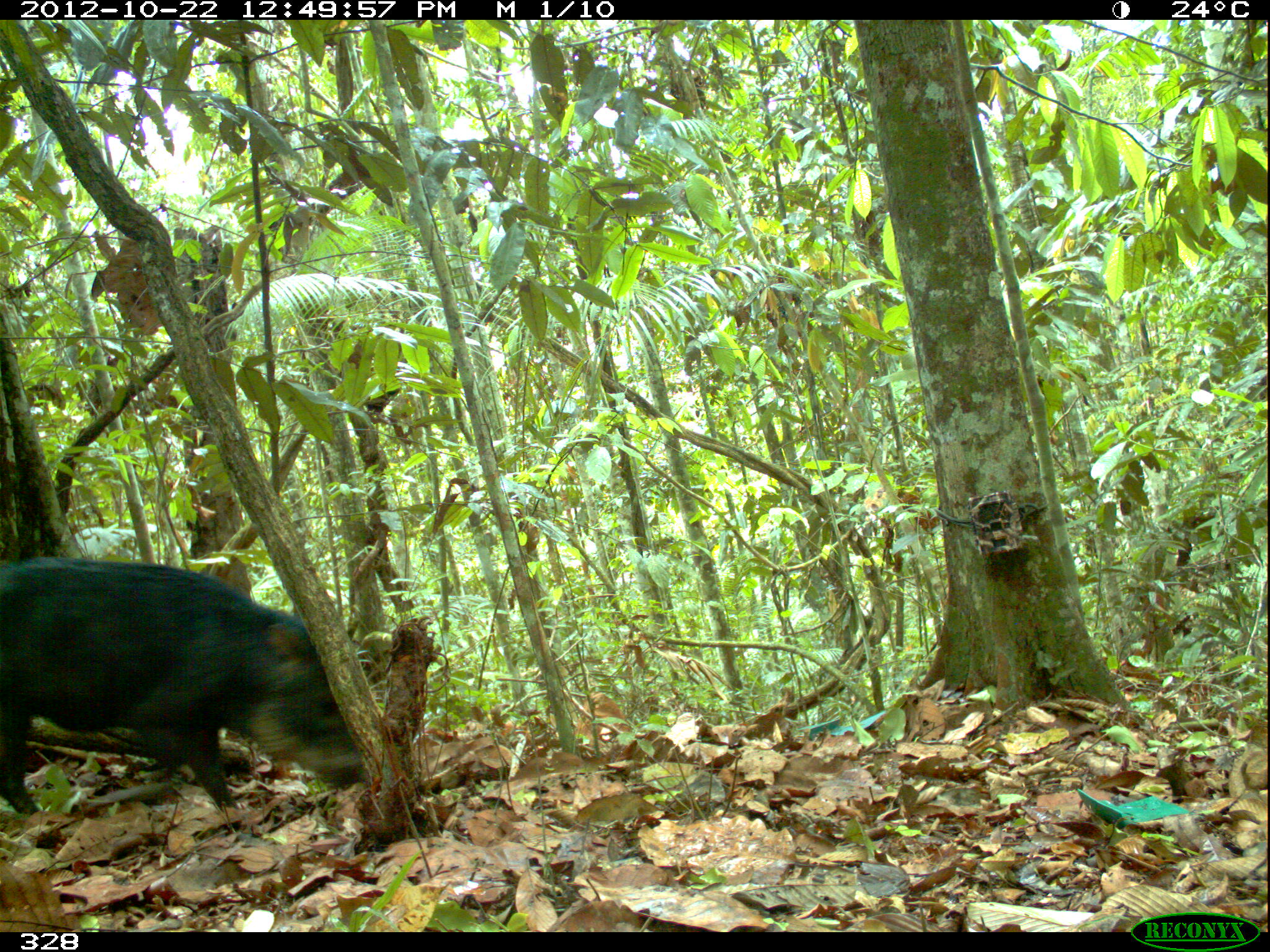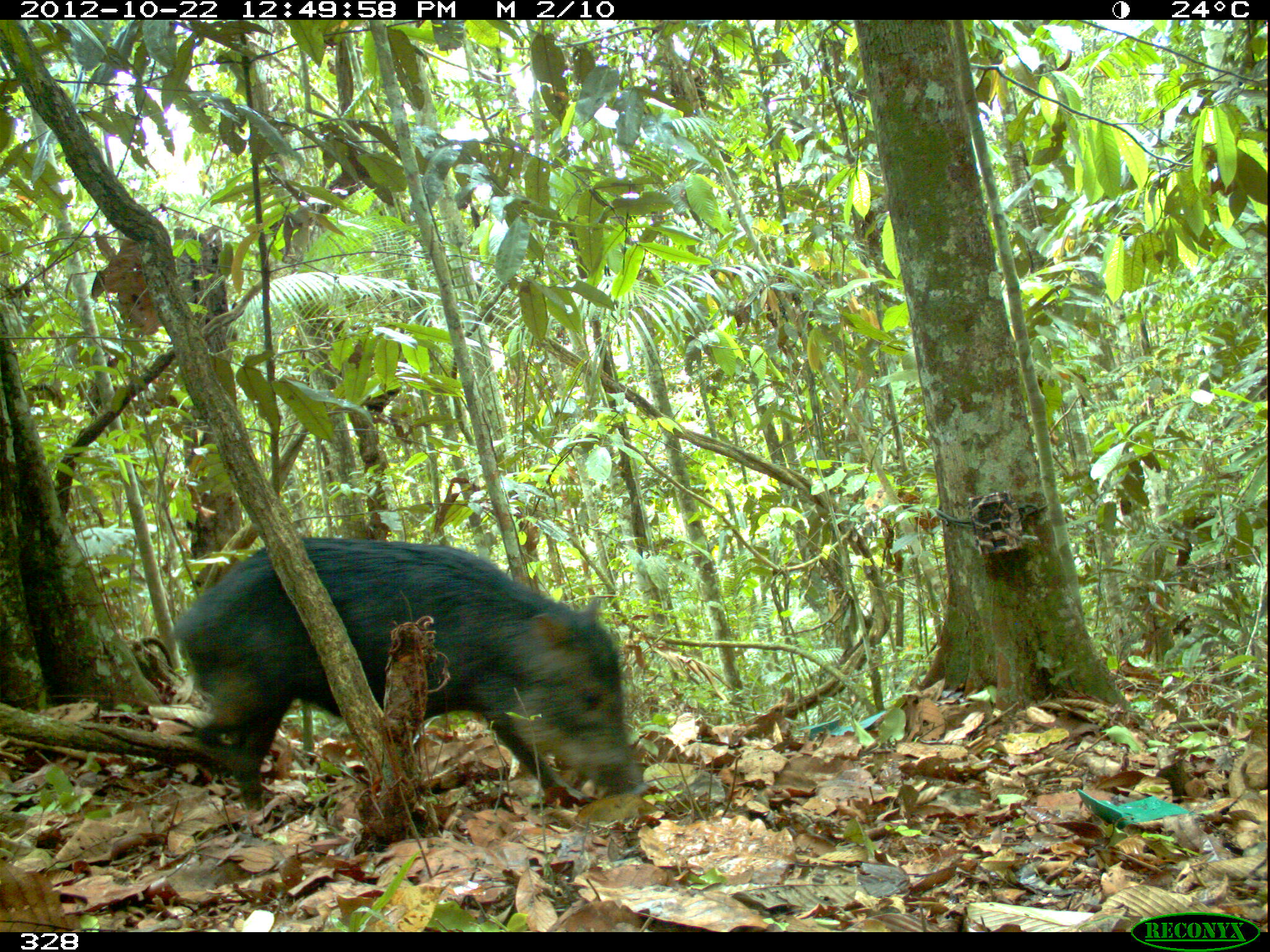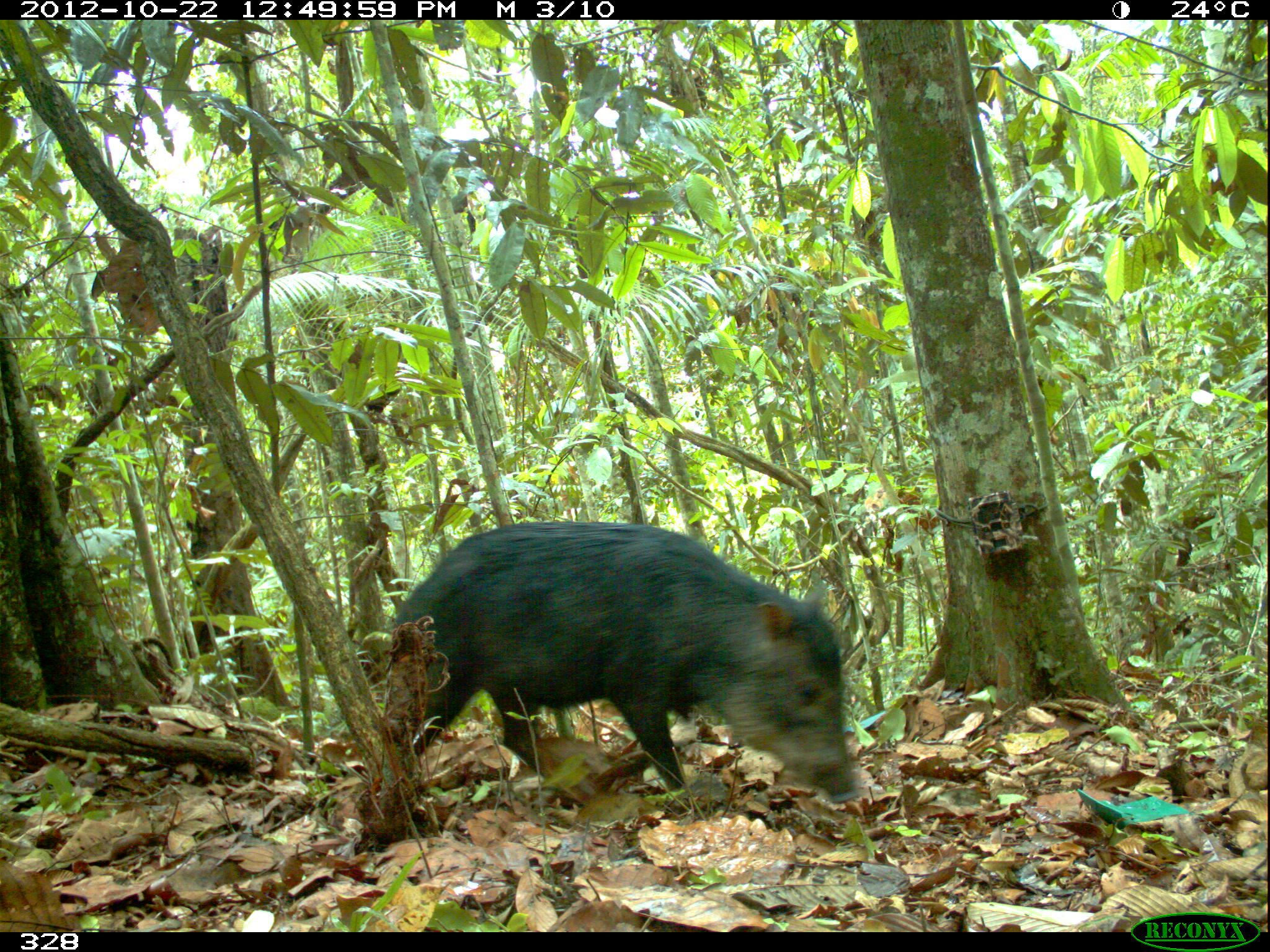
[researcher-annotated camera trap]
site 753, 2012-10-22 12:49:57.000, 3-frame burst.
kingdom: Animalia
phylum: Chordata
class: Mammalia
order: Artiodactyla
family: Tayassuidae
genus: Tayassu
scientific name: Tayassu pecari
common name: white-lipped peccary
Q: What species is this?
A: Tayassu pecari (white-lipped peccary).